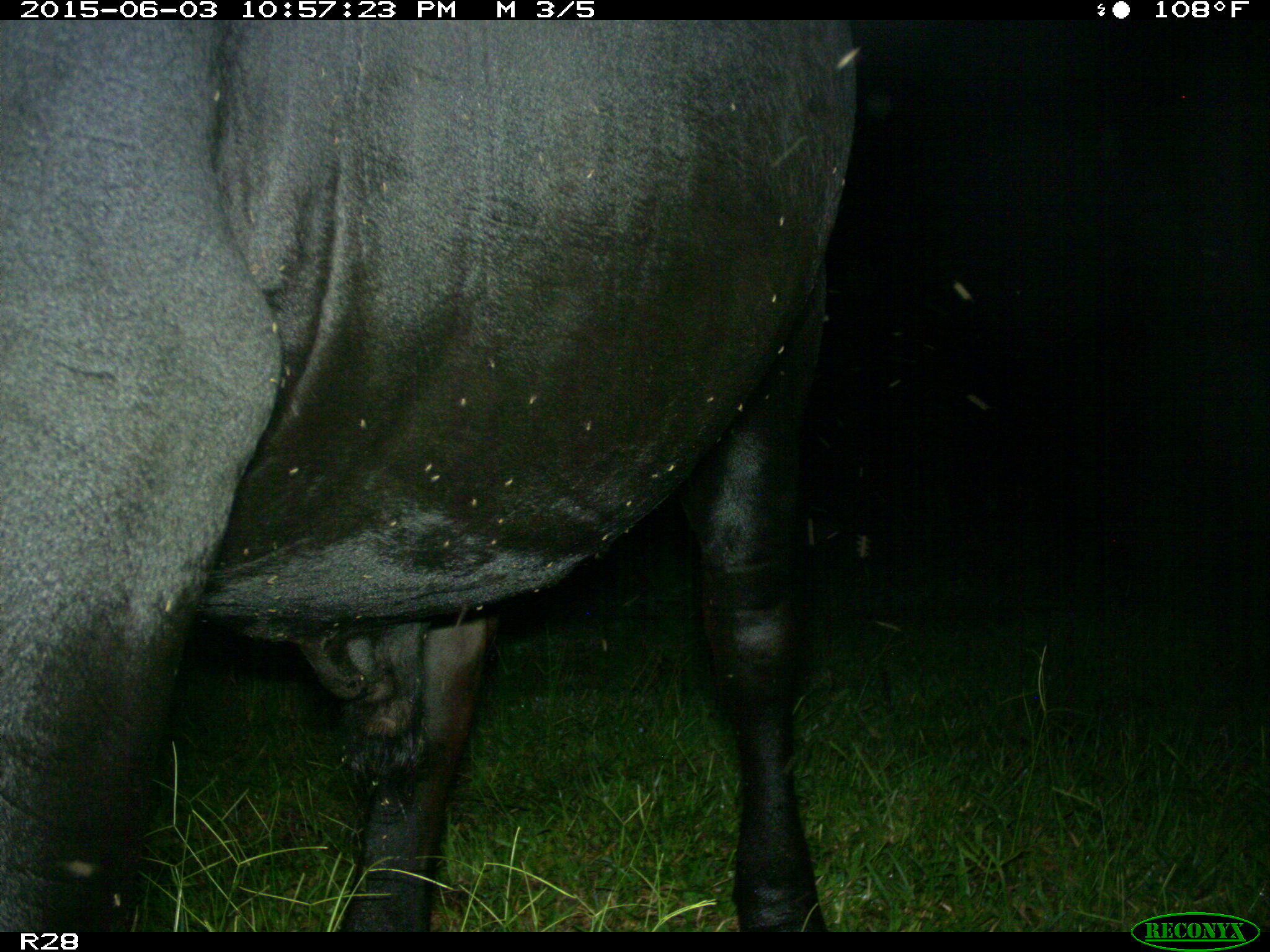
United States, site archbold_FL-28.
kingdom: Animalia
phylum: Chordata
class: Mammalia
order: Artiodactyla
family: Bovidae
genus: Bos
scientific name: Bos taurus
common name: domestic cow